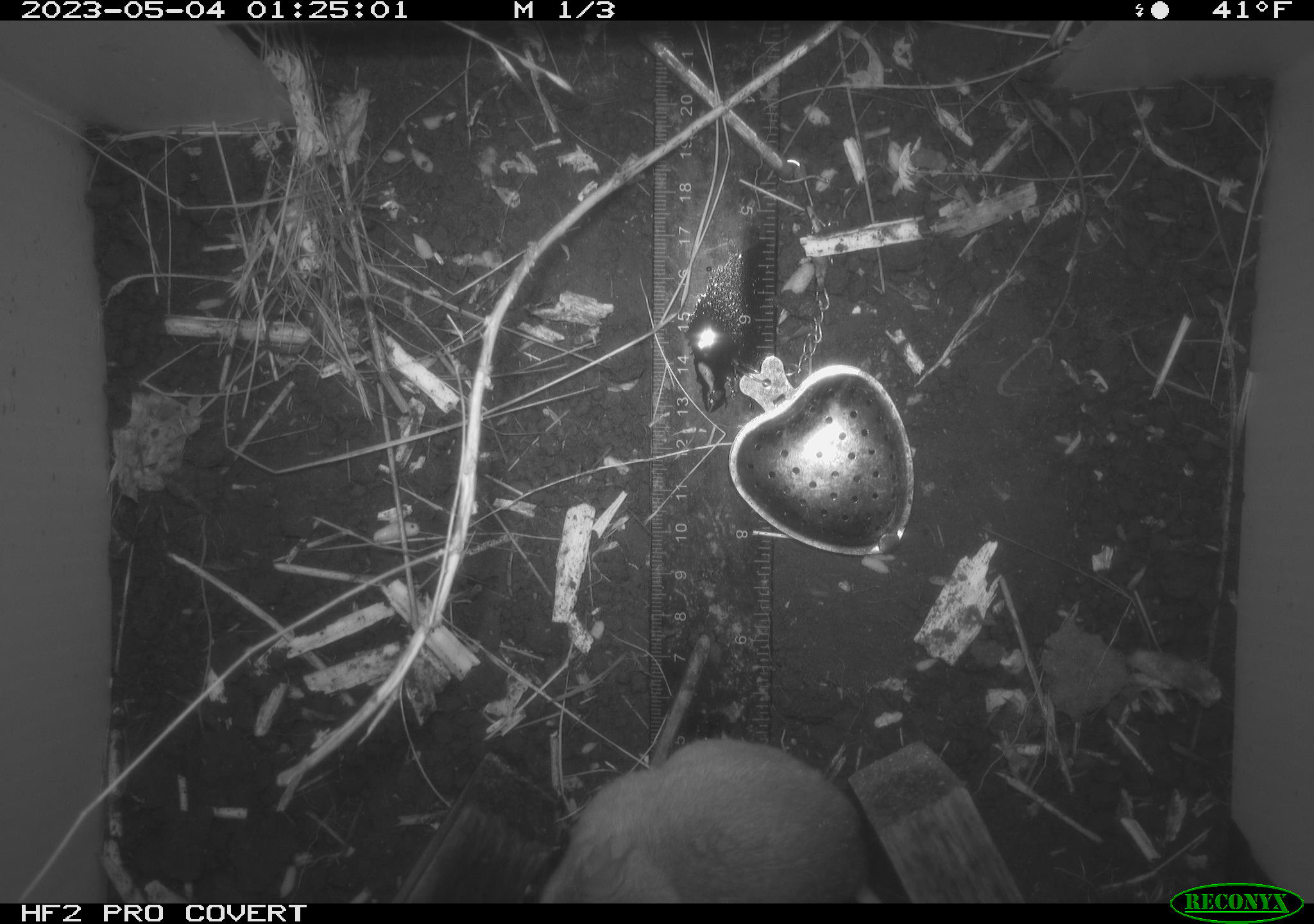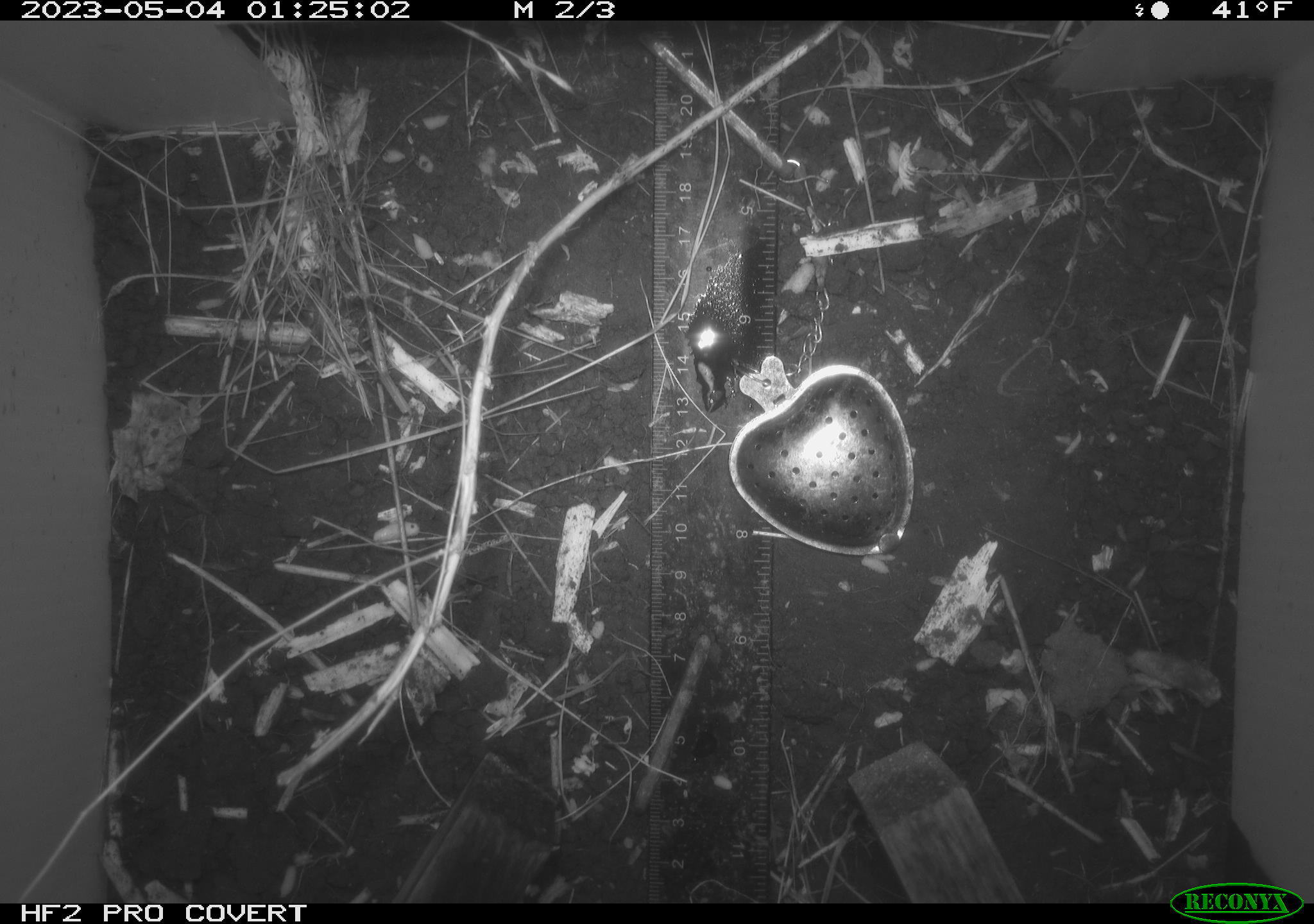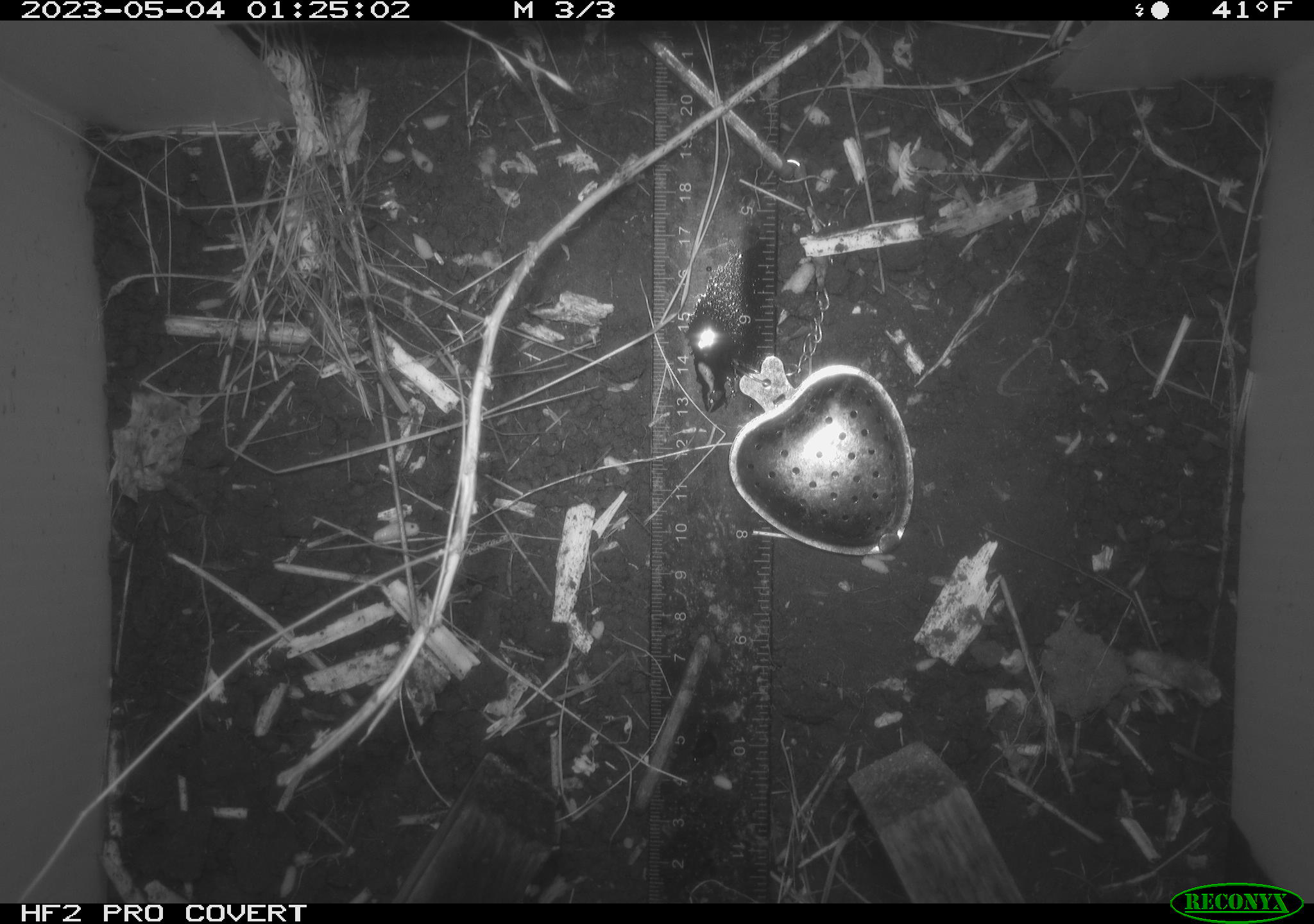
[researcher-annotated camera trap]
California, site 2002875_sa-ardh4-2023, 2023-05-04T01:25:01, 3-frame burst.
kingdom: Animalia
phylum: Chordata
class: Mammalia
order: Rodentia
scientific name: Rodentia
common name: mouse species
Mouse species (Rodentia).